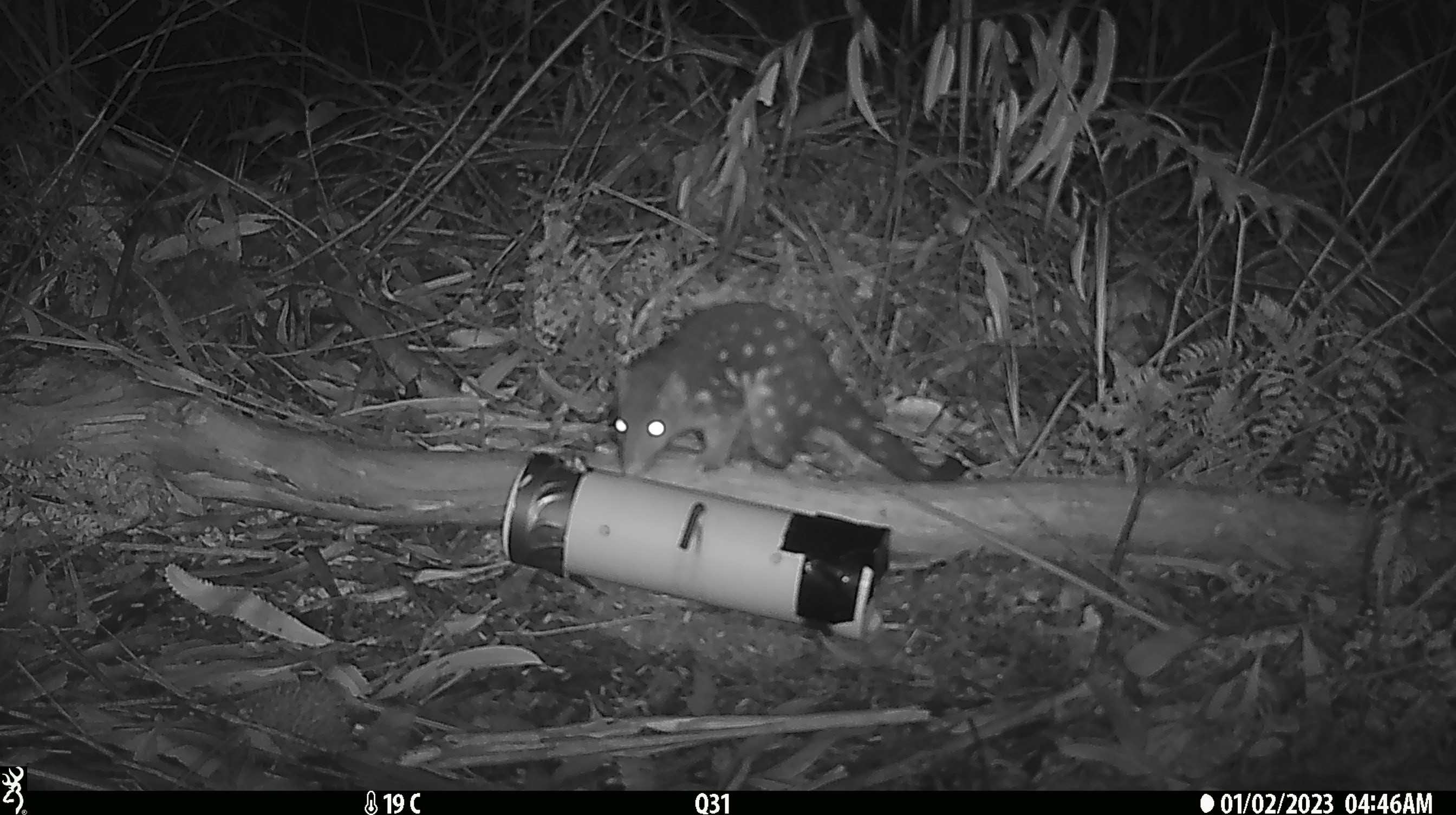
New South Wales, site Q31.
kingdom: Animalia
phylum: Chordata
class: Mammalia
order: Dasyuromorphia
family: Dasyuridae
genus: Dasyurus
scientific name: Dasyurus maculatus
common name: spotted-tailed quoll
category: quoll